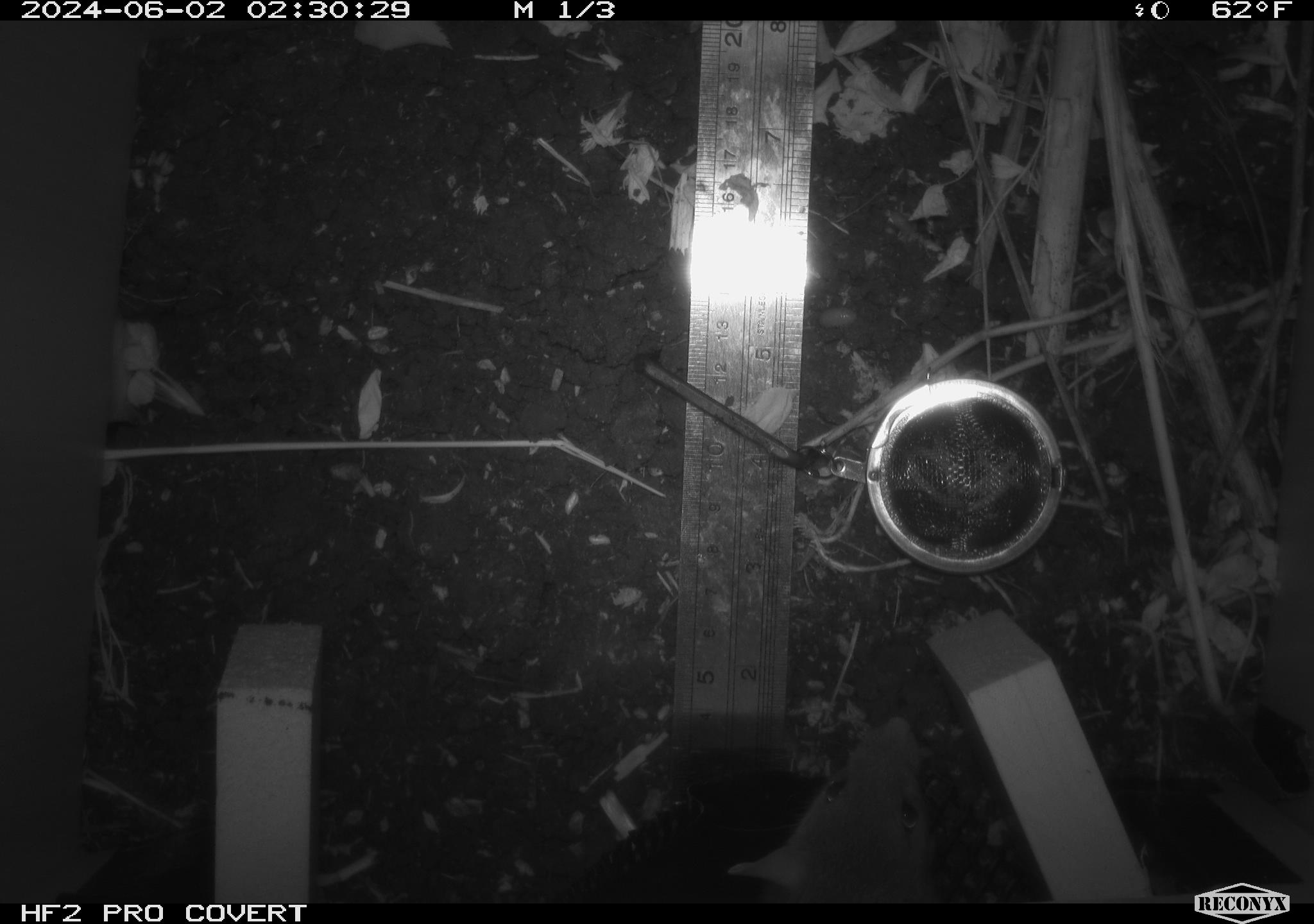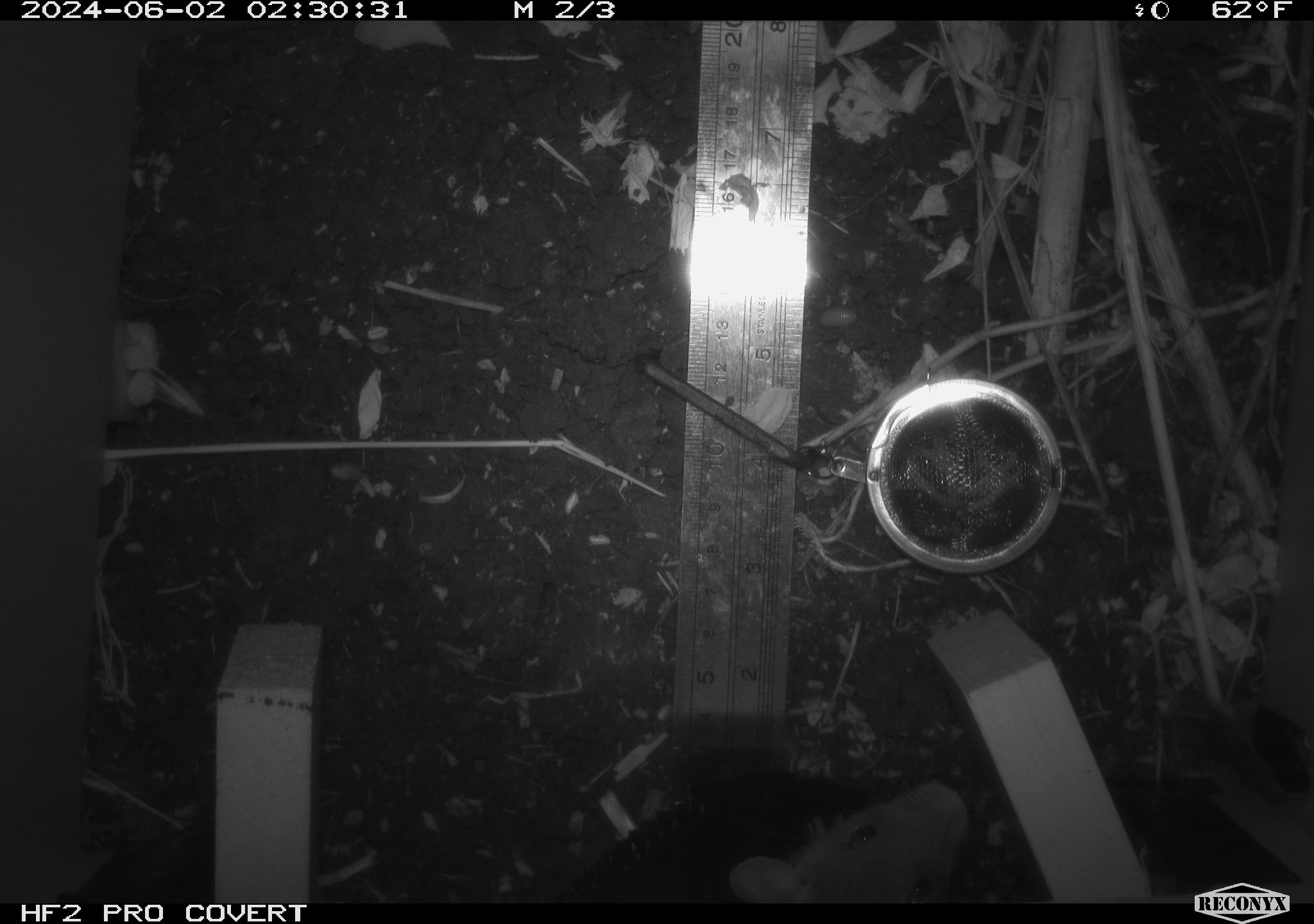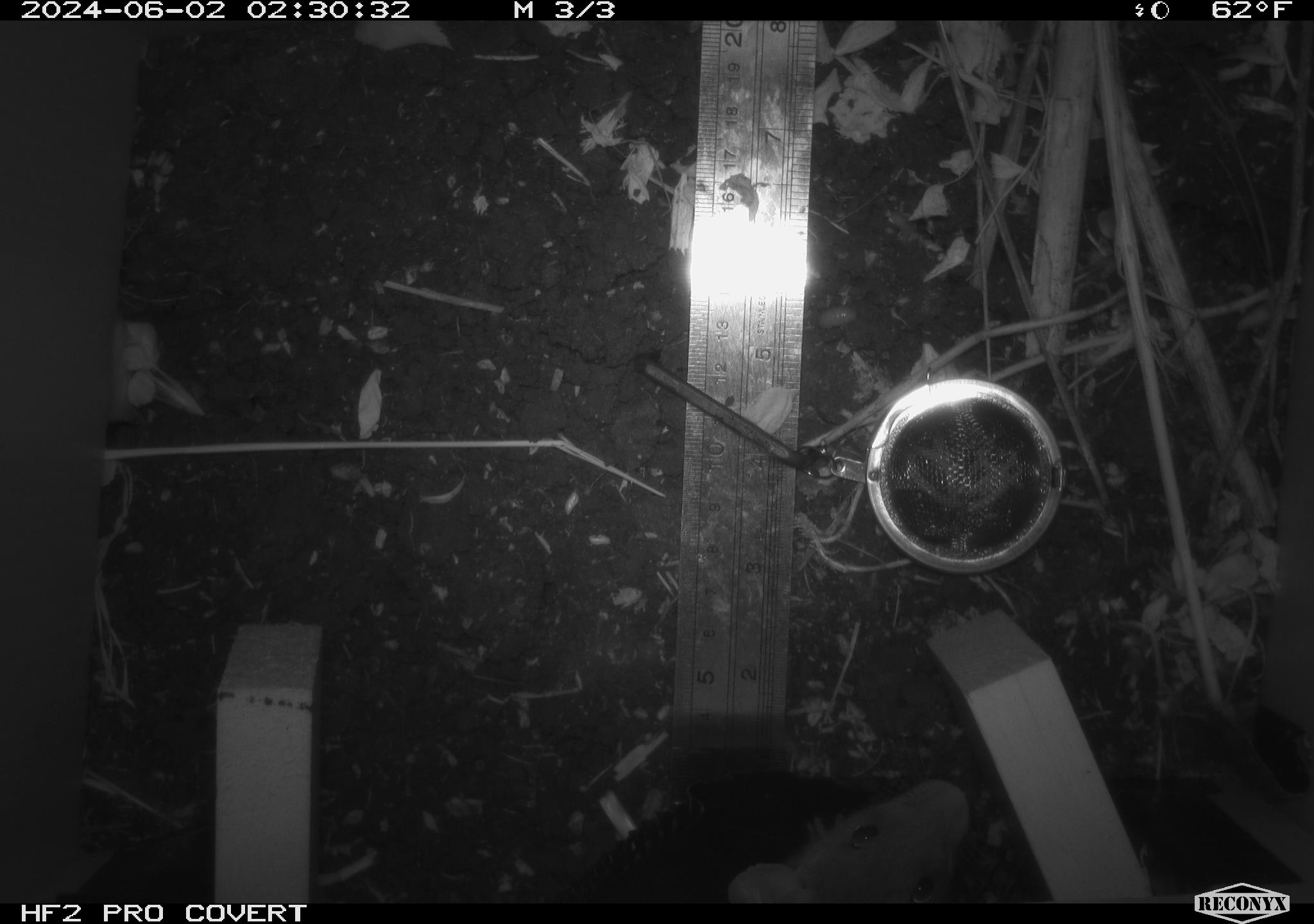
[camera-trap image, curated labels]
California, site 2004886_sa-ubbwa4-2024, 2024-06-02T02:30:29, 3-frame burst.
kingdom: Animalia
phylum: Chordata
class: Mammalia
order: Rodentia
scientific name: Rodentia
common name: woodrat or rat or mouse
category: woodrat or rat or mouse species